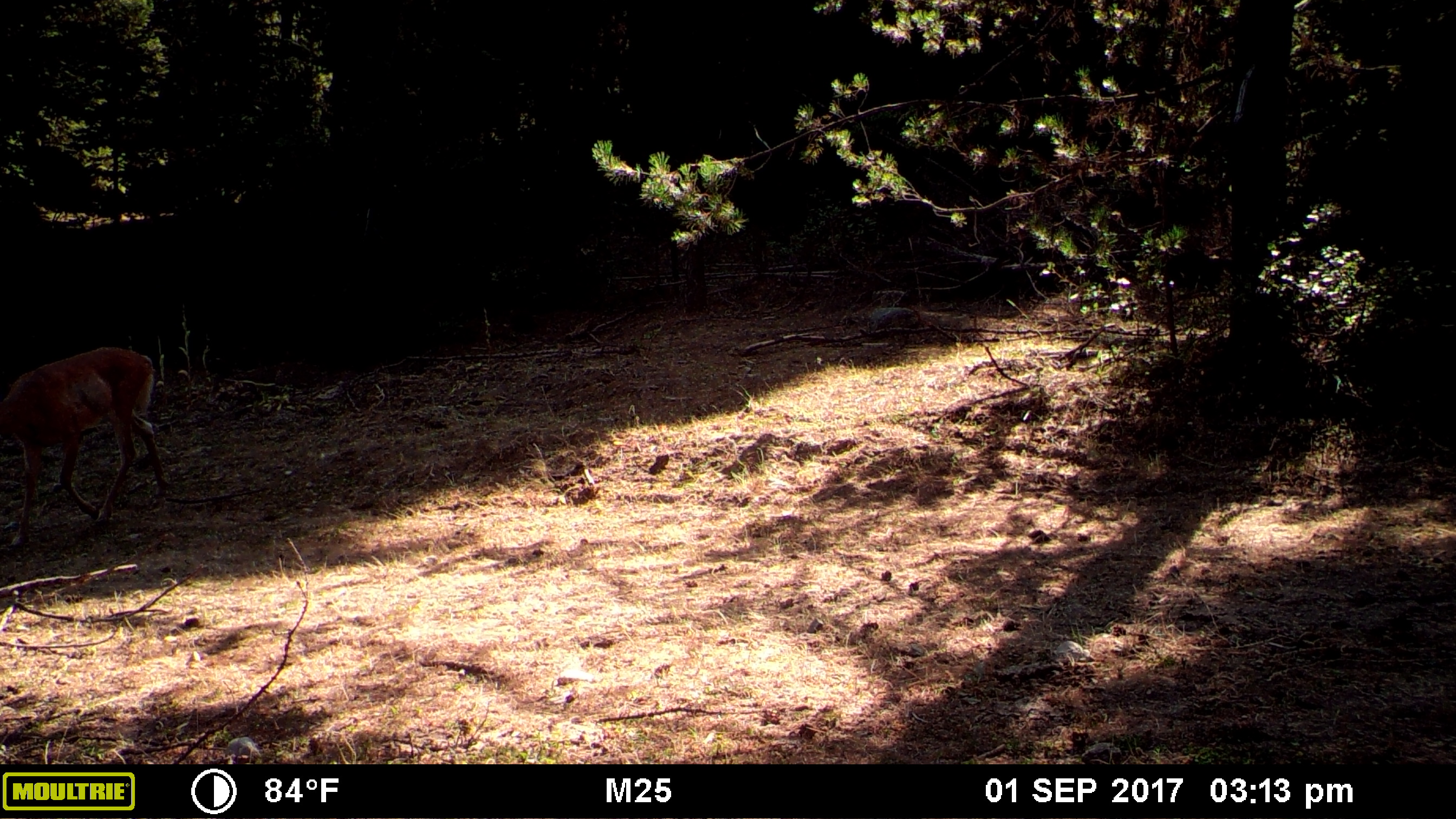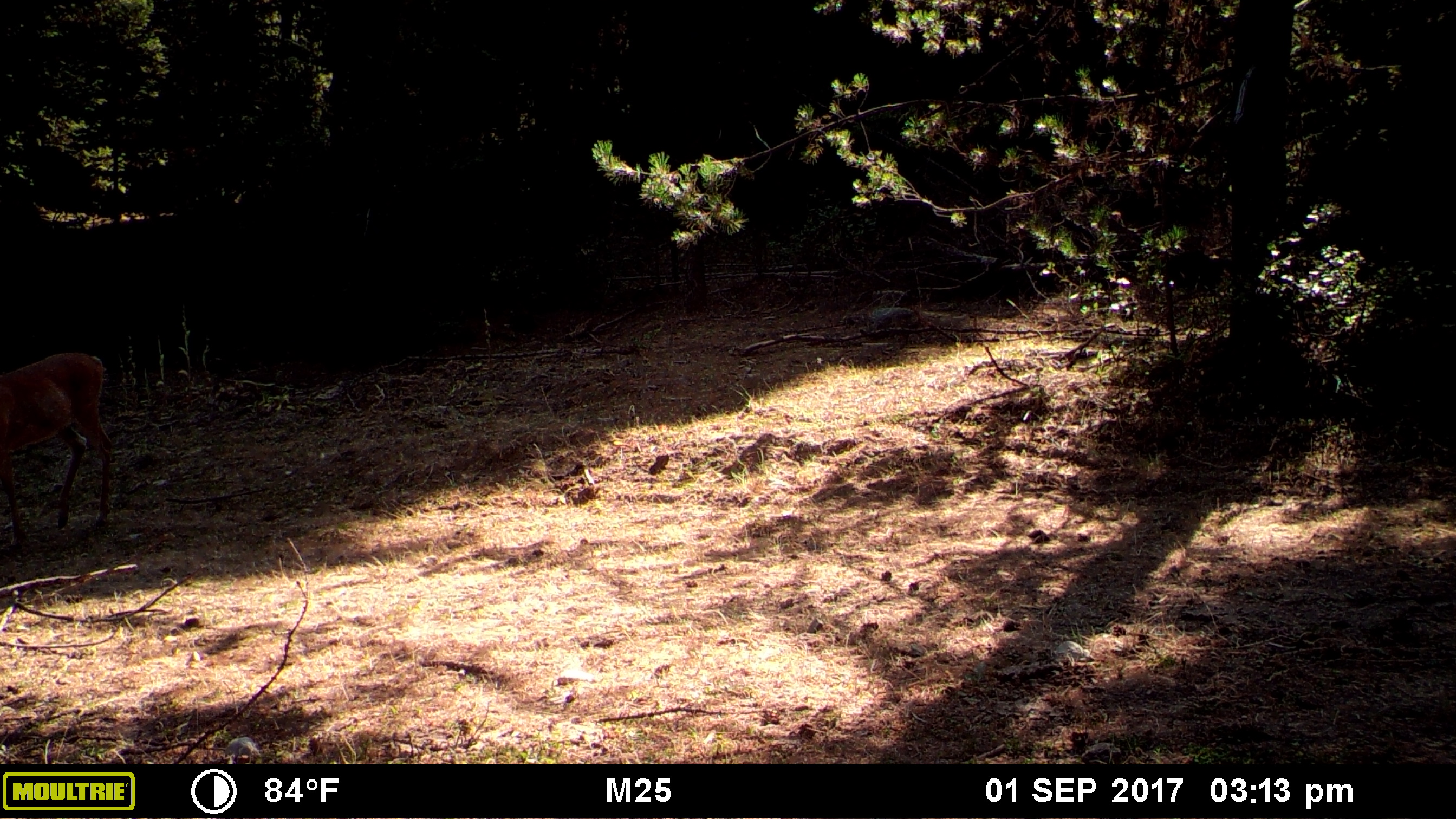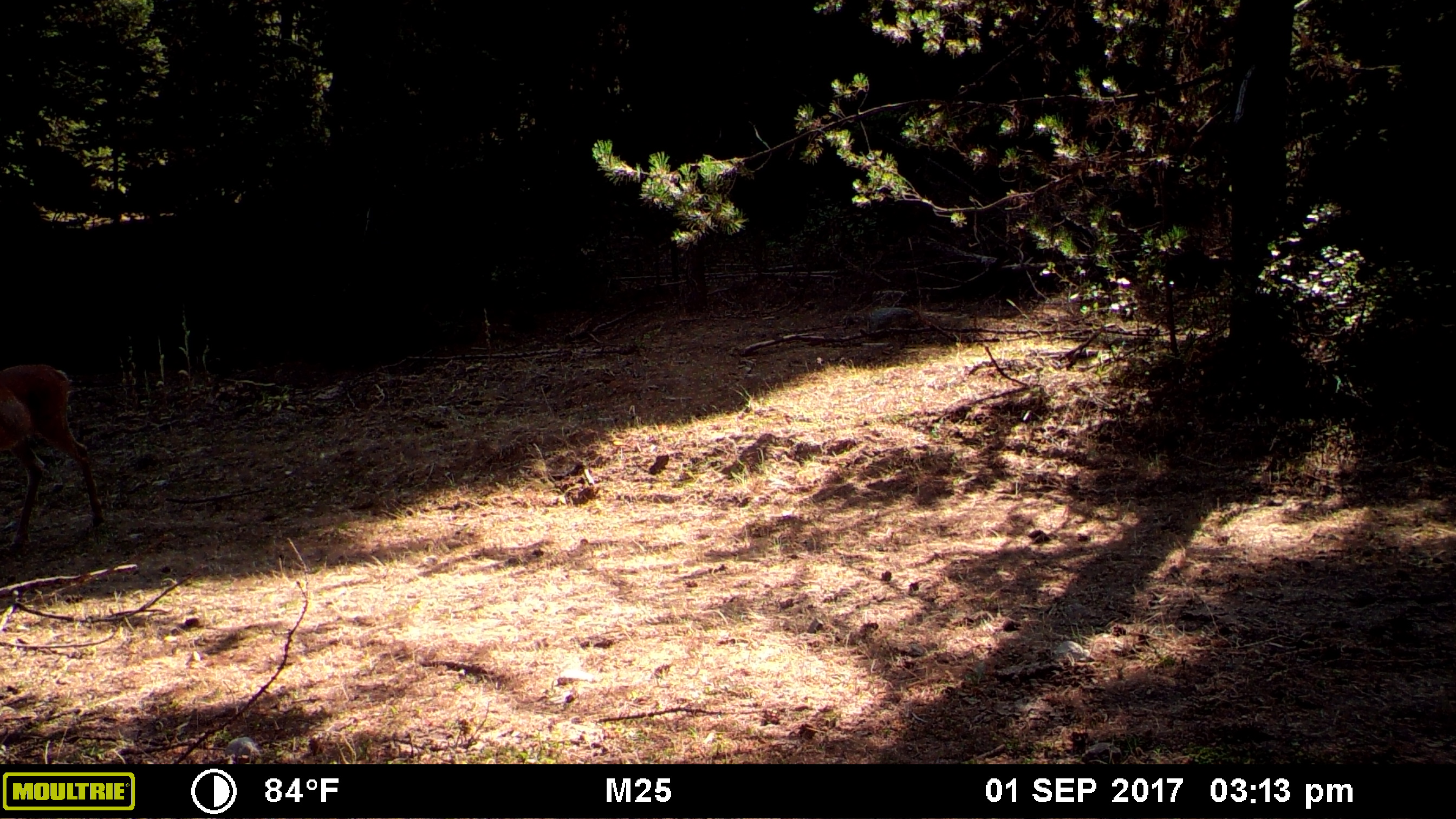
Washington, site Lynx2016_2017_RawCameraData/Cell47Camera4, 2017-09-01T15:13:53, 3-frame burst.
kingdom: Animalia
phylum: Chordata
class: Mammalia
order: Artiodactyla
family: Cervidae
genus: Odocoileus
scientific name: Odocoileus virginianus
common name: white-tailed deer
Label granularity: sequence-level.